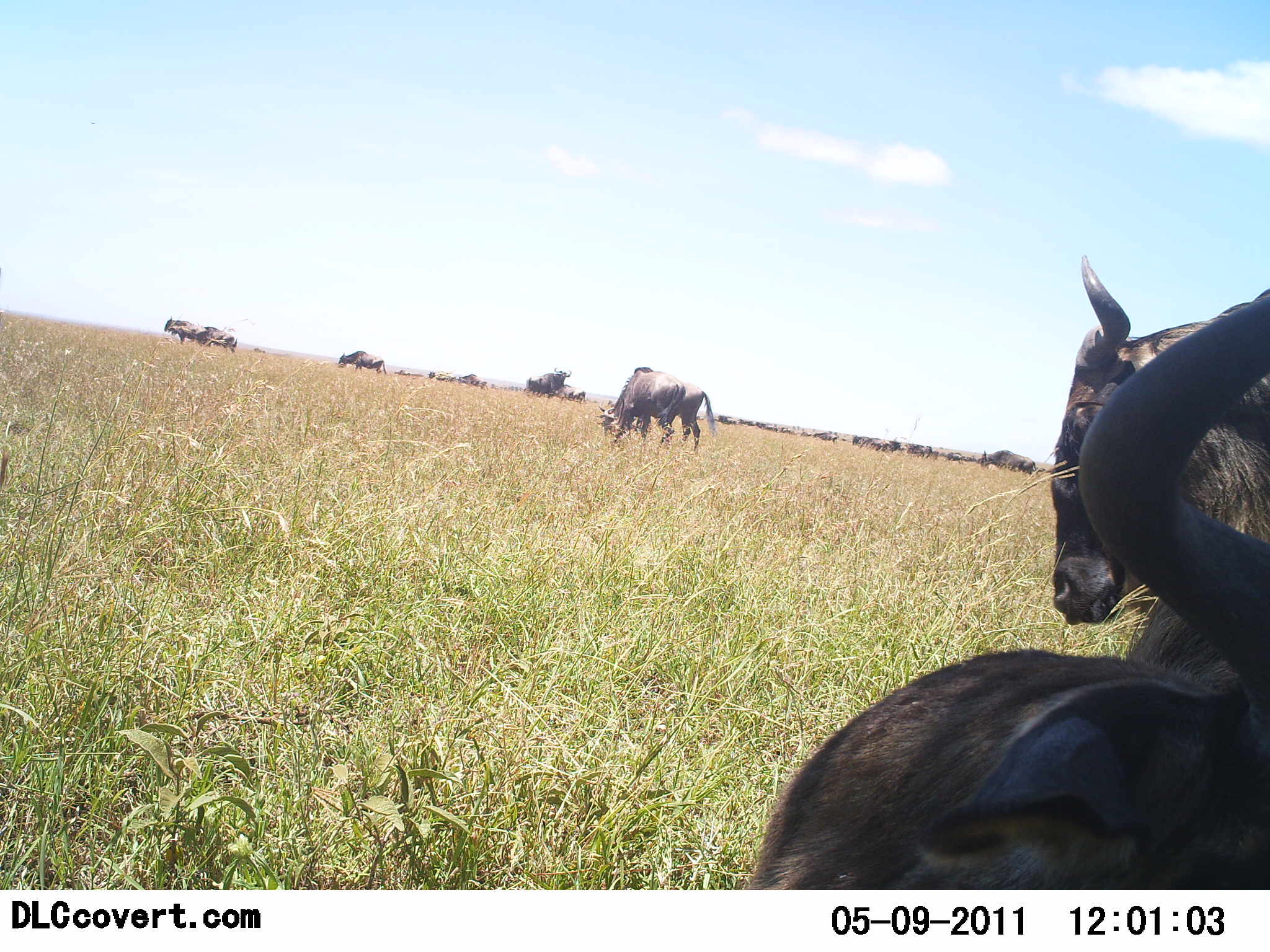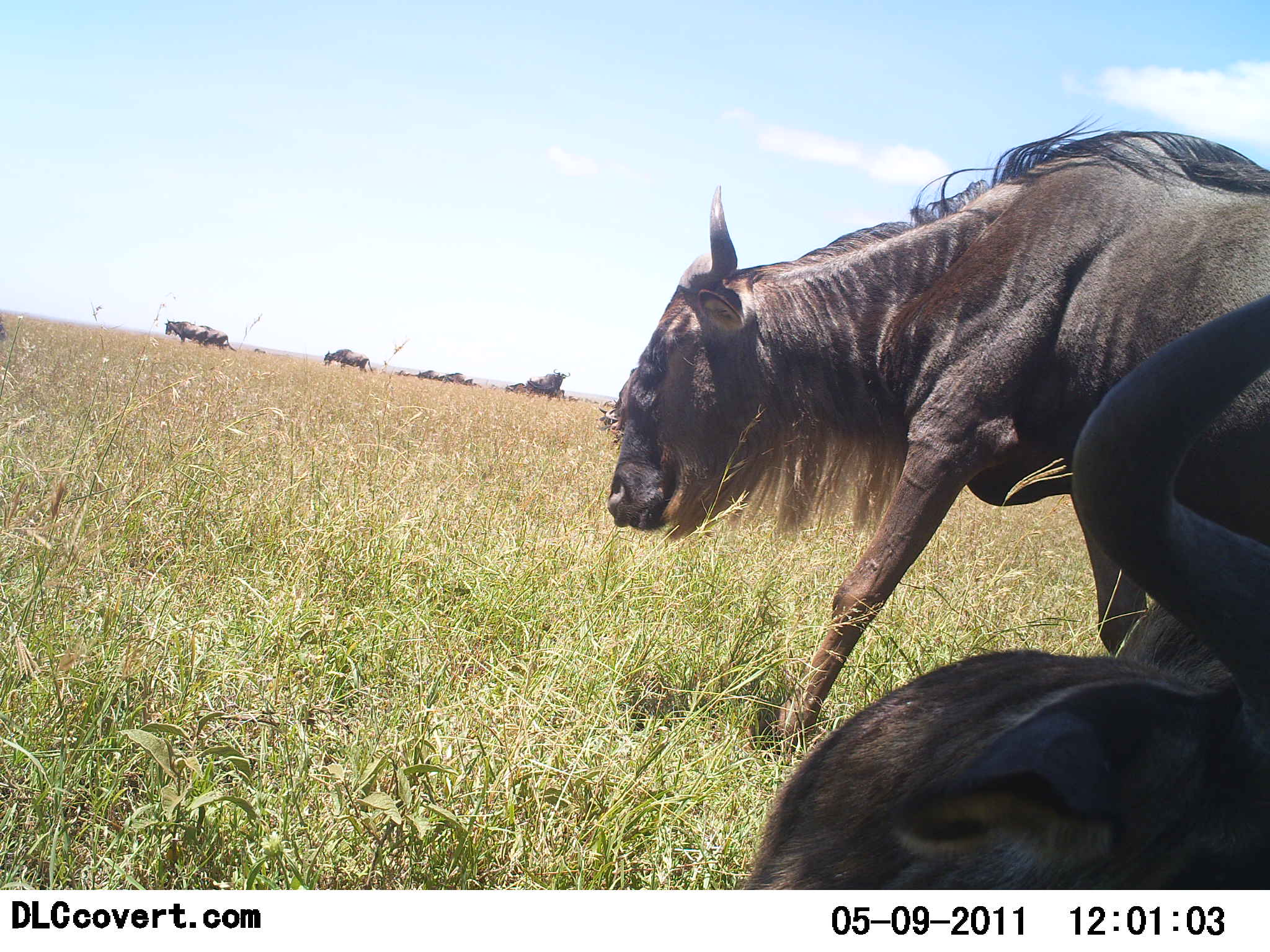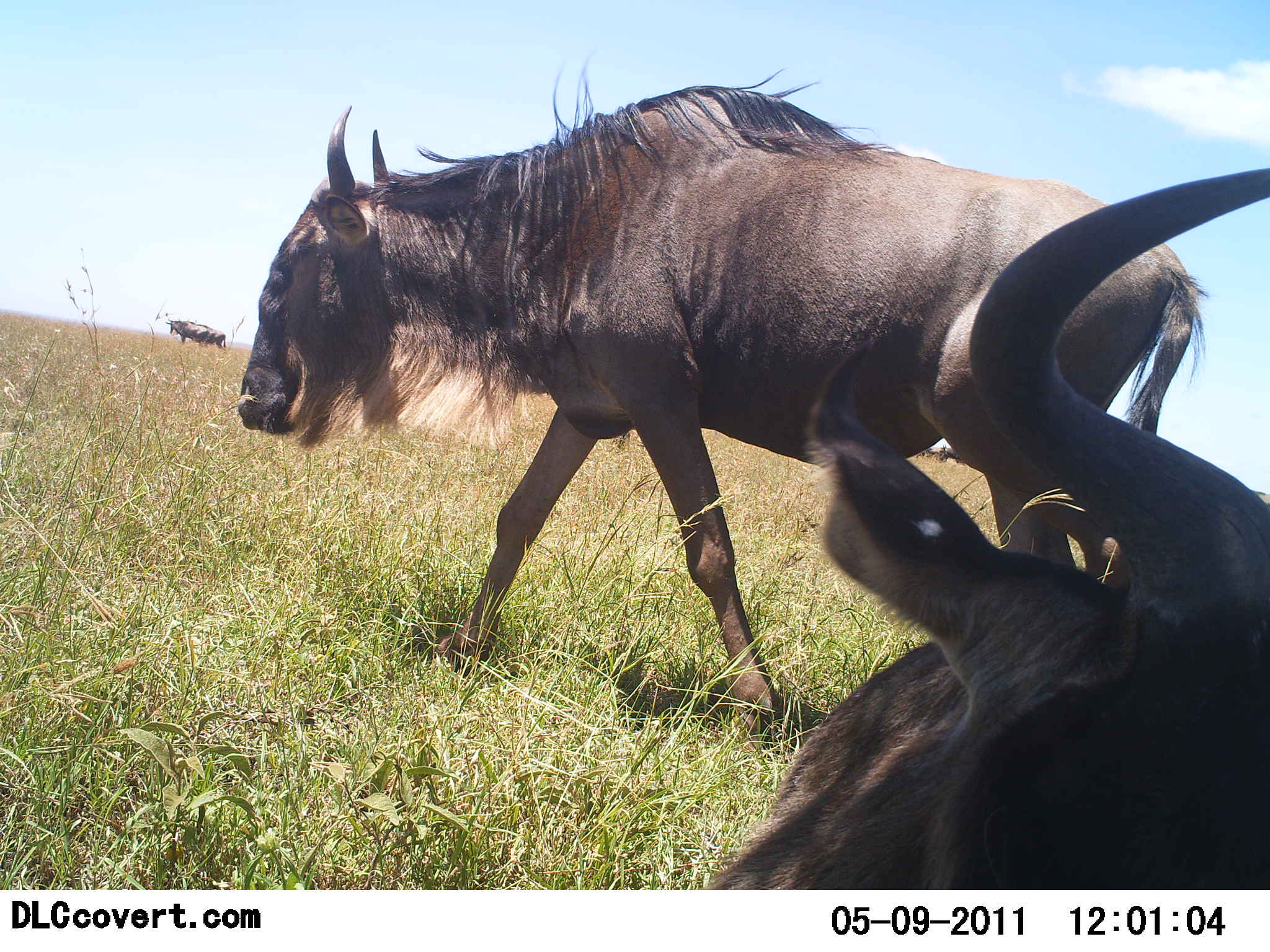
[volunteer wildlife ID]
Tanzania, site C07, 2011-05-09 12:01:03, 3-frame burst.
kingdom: Animalia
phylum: Chordata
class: Mammalia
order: Artiodactyla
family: Bovidae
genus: Connochaetes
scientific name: Connochaetes taurinus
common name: blue wildebeest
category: wildebeest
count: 11-50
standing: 57%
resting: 64%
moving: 79%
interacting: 0%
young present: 0%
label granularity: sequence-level